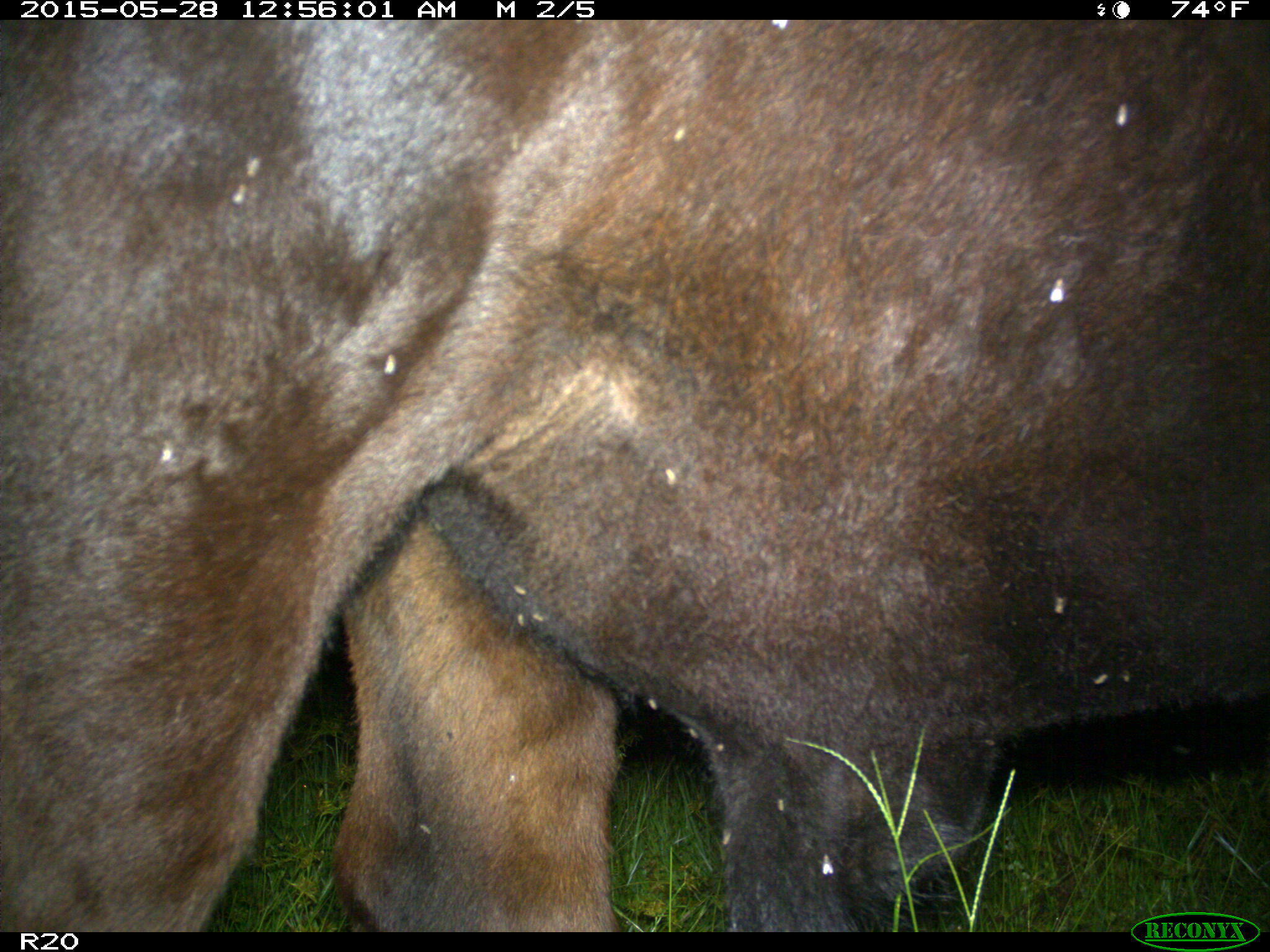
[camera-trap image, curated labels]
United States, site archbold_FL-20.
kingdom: Animalia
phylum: Chordata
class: Mammalia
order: Artiodactyla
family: Bovidae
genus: Bos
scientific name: Bos taurus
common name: domestic cow